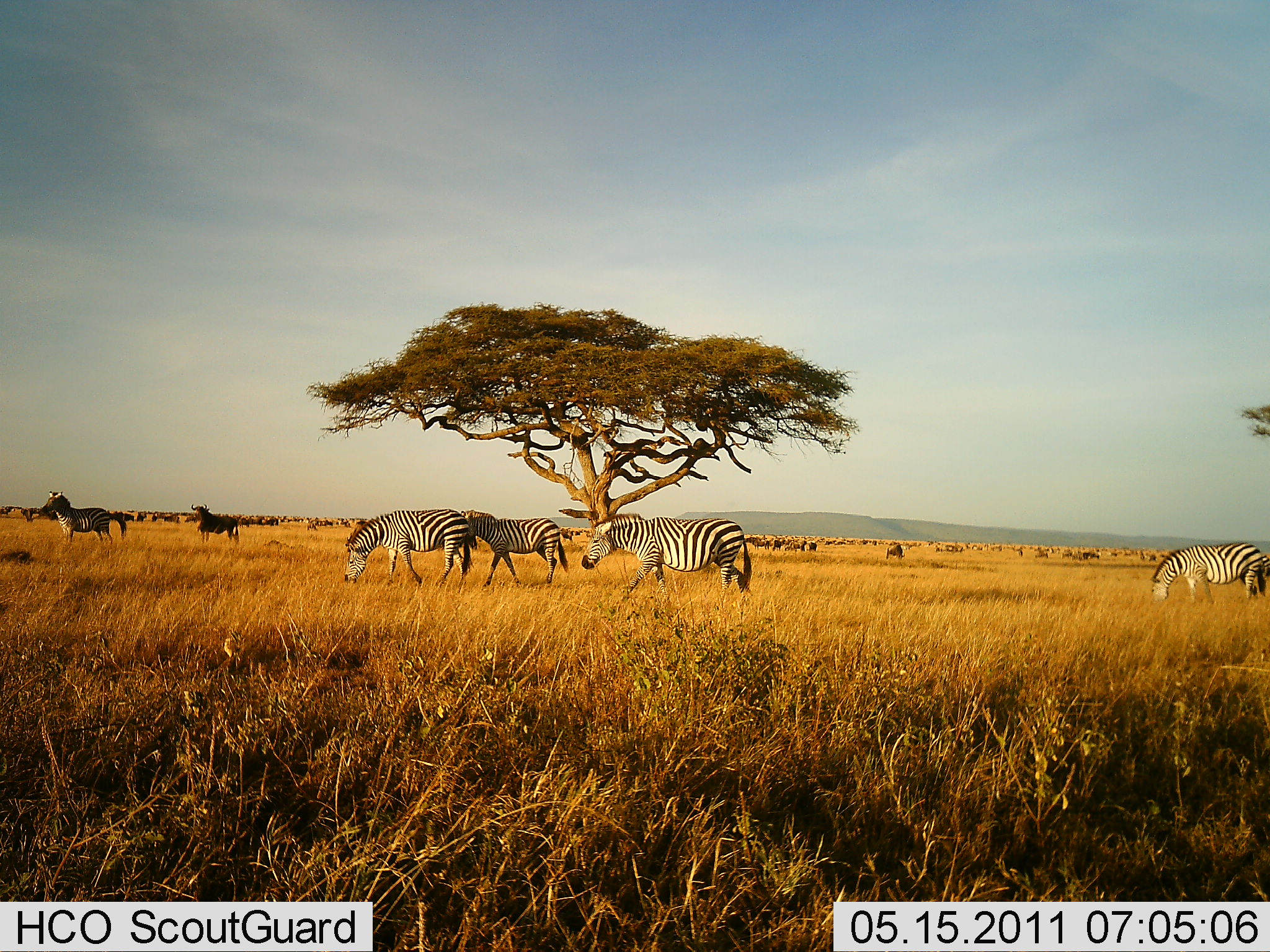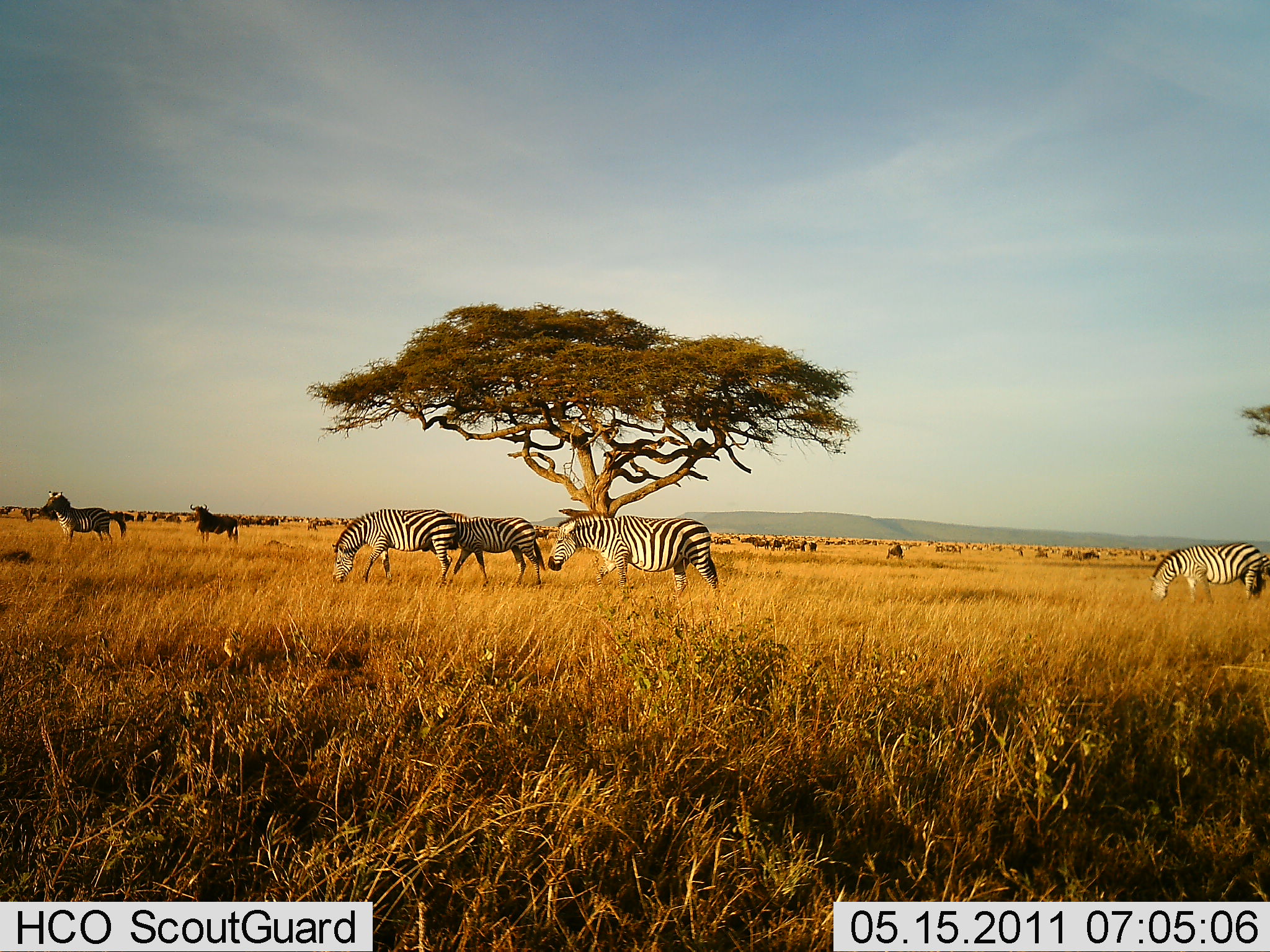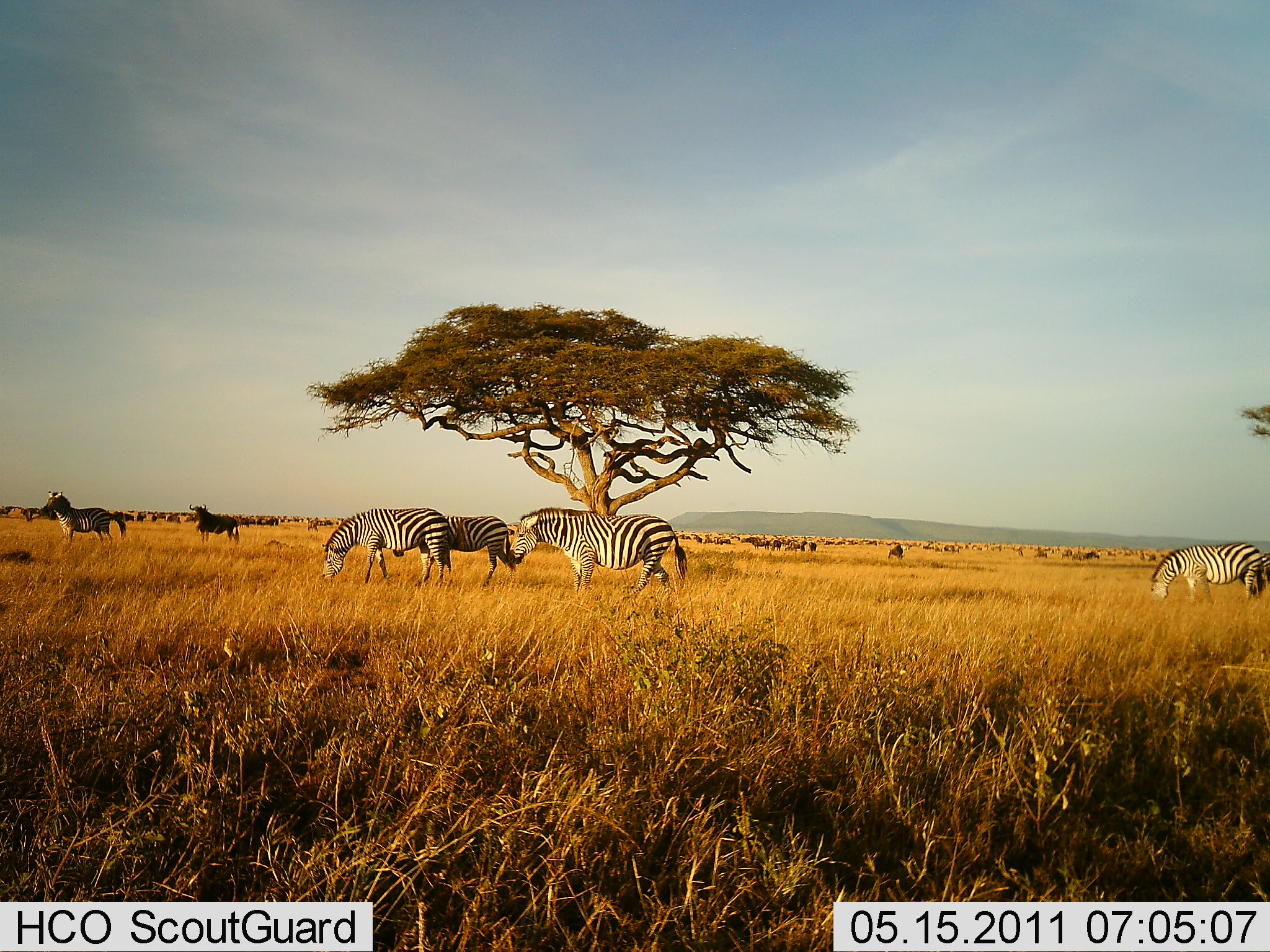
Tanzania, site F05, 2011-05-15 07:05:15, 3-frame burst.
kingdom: Animalia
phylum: Chordata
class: Mammalia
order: Perissodactyla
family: Equidae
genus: Equus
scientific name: Equus quagga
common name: plains zebra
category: zebra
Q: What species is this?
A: Zebra (plains zebra) (Equus quagga).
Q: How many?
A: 6.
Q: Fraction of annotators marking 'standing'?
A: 19%.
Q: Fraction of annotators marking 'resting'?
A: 0%.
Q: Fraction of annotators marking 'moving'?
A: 75%.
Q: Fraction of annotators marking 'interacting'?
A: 0%.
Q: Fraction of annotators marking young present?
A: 0%.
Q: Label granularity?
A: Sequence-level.